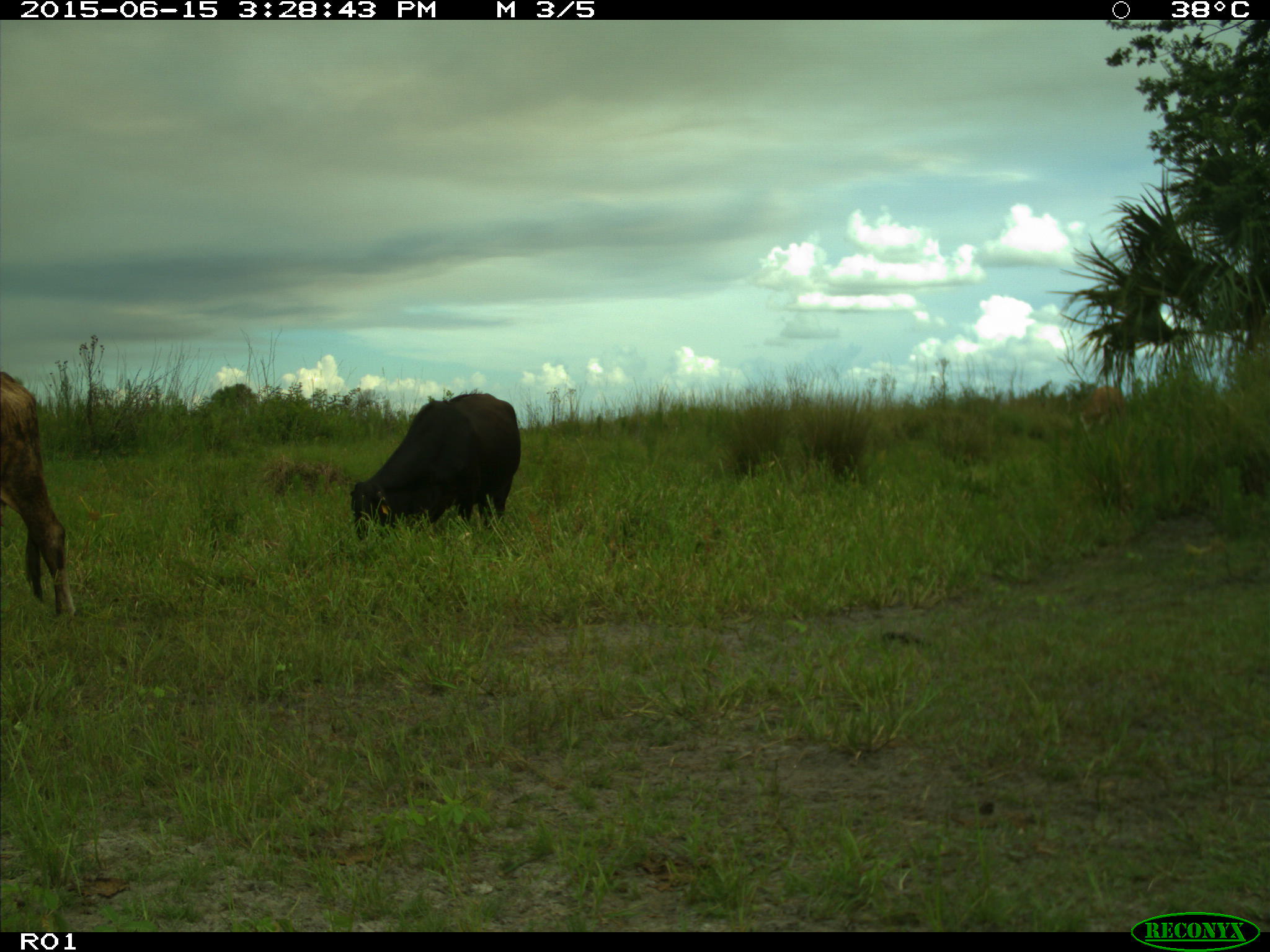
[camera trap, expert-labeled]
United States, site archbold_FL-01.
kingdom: Animalia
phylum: Chordata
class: Mammalia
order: Artiodactyla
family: Bovidae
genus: Bos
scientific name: Bos taurus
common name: domestic cow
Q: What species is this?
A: Bos taurus (domestic cow).